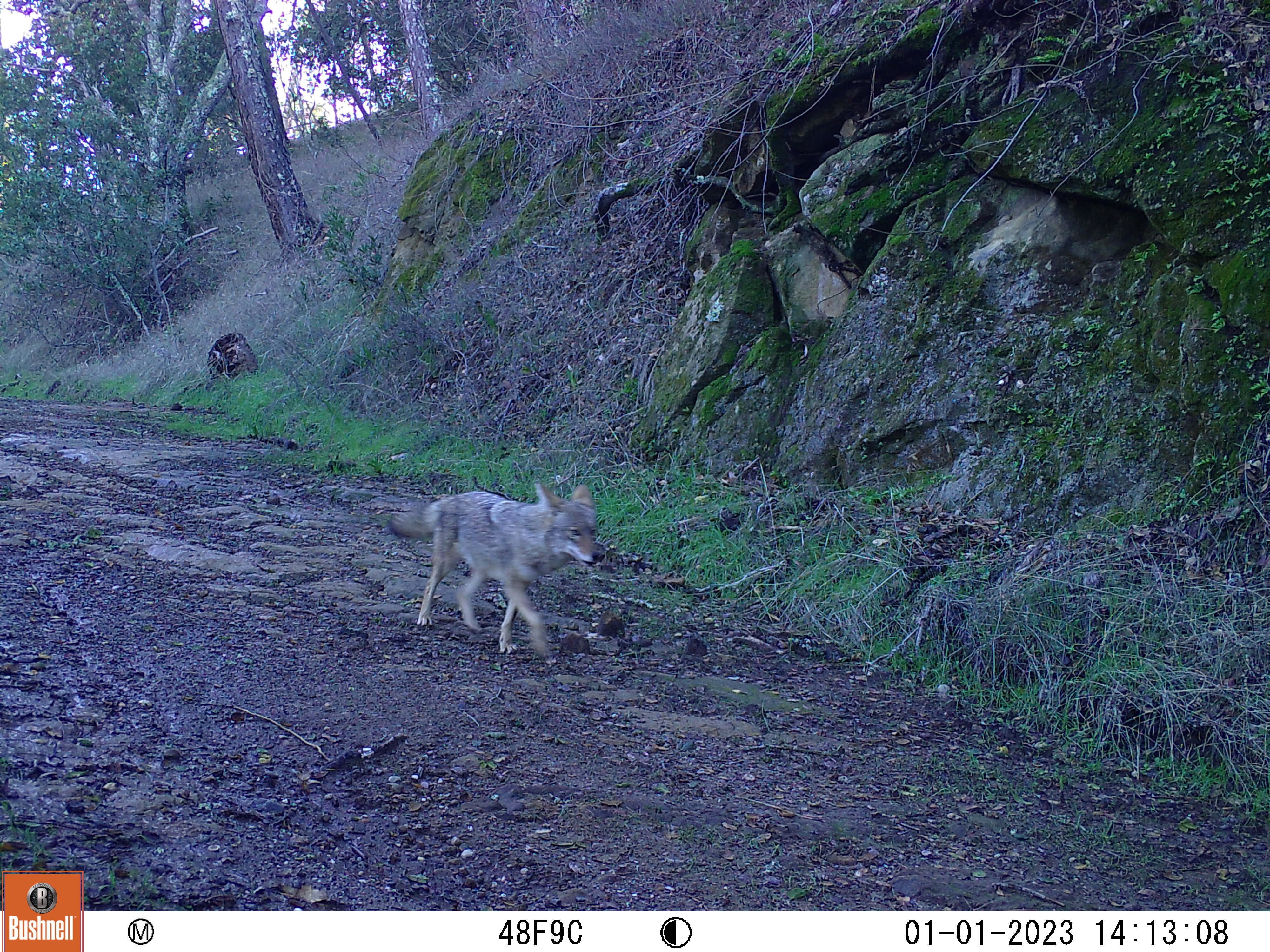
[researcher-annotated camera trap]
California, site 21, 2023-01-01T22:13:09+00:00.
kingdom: Animalia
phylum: Chordata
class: Mammalia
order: Carnivora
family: Canidae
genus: Canis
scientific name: Canis latrans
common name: coyote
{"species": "coyote (Canis latrans)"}